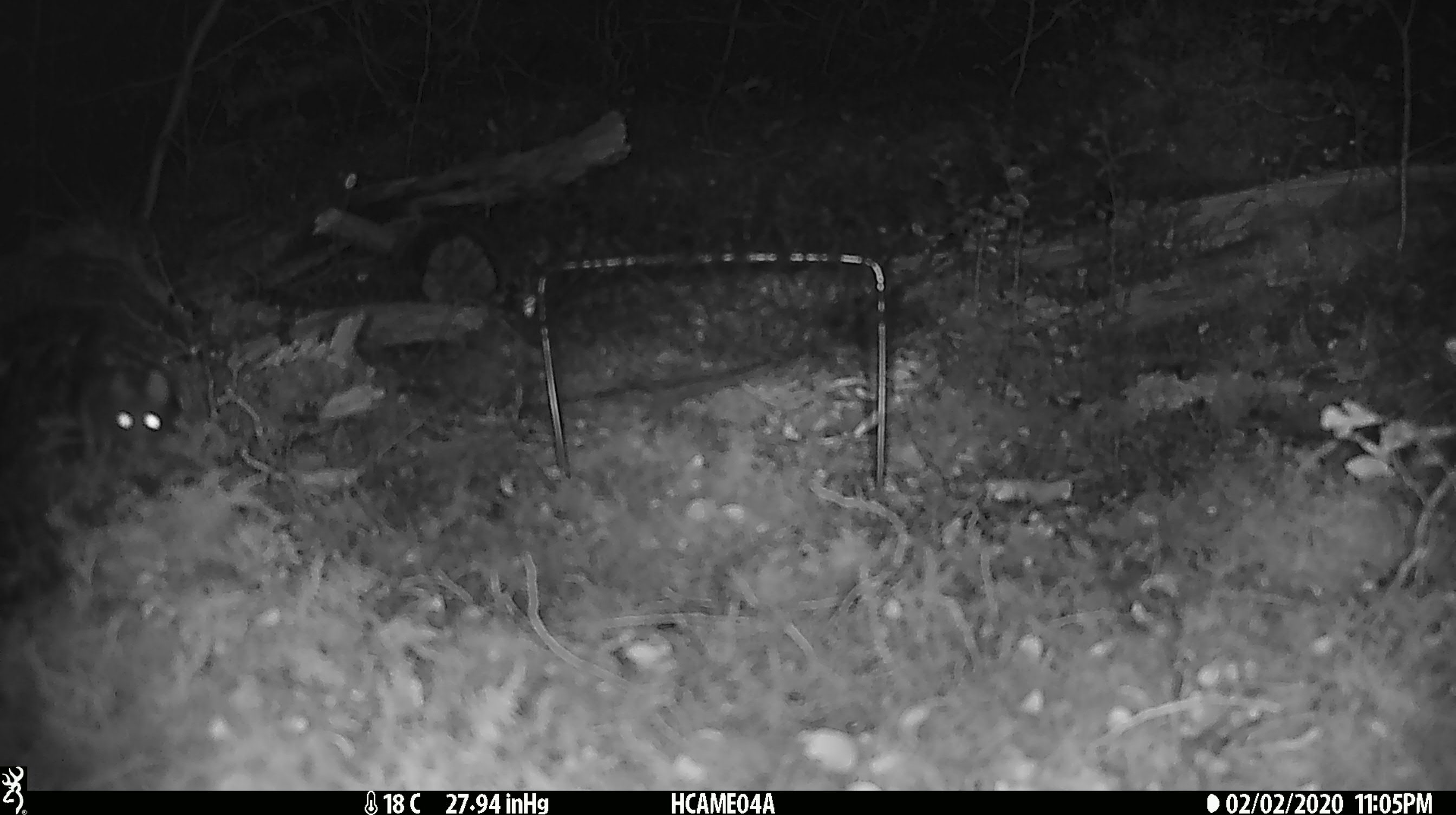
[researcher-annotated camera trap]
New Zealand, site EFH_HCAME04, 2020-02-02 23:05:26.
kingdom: Animalia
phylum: Chordata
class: Mammalia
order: Rodentia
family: Muridae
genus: Mus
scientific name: Mus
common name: mouse